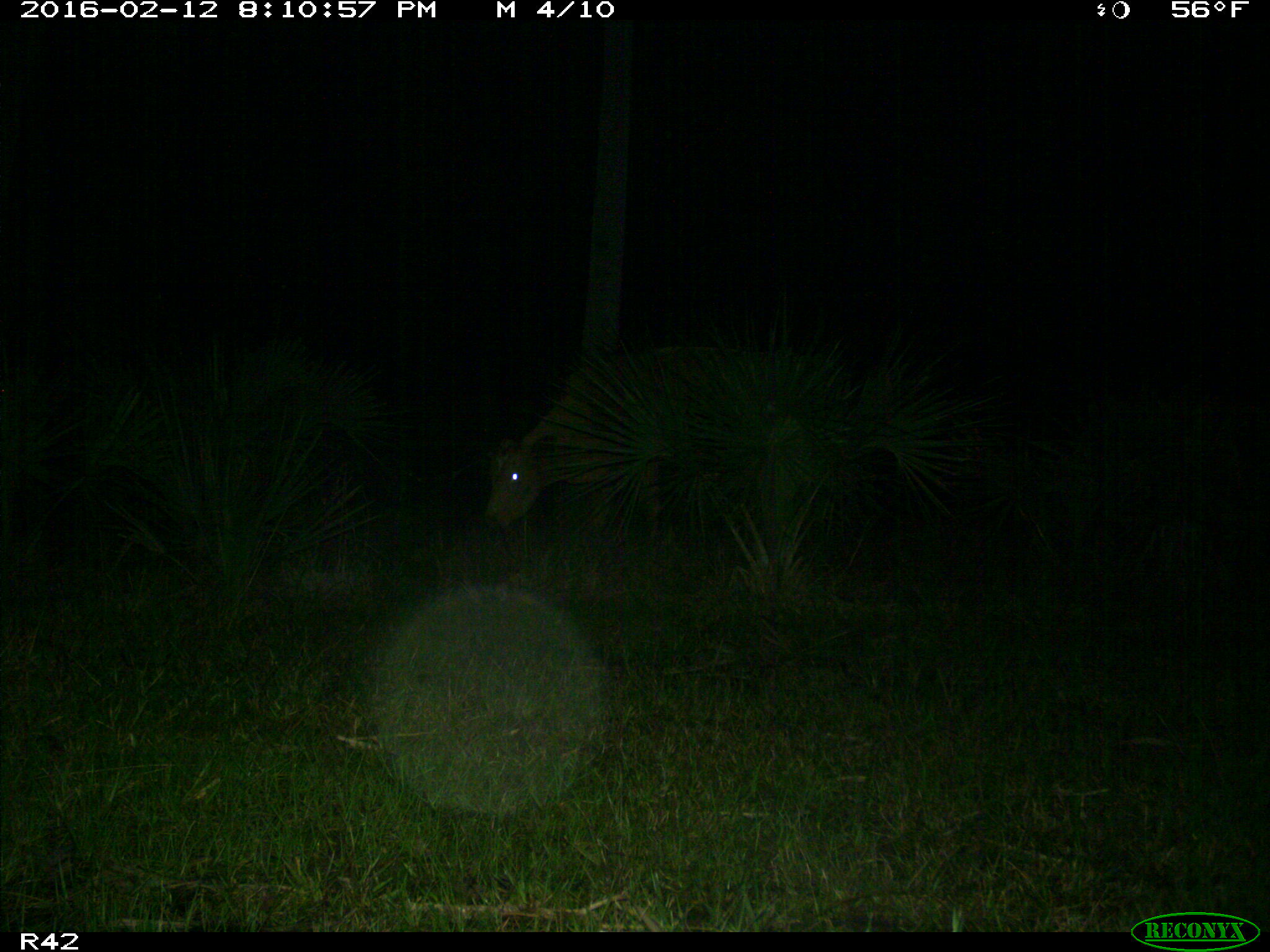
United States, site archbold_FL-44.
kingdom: Animalia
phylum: Chordata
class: Mammalia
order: Artiodactyla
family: Bovidae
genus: Bos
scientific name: Bos taurus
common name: domestic cow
Bos taurus (domestic cow).